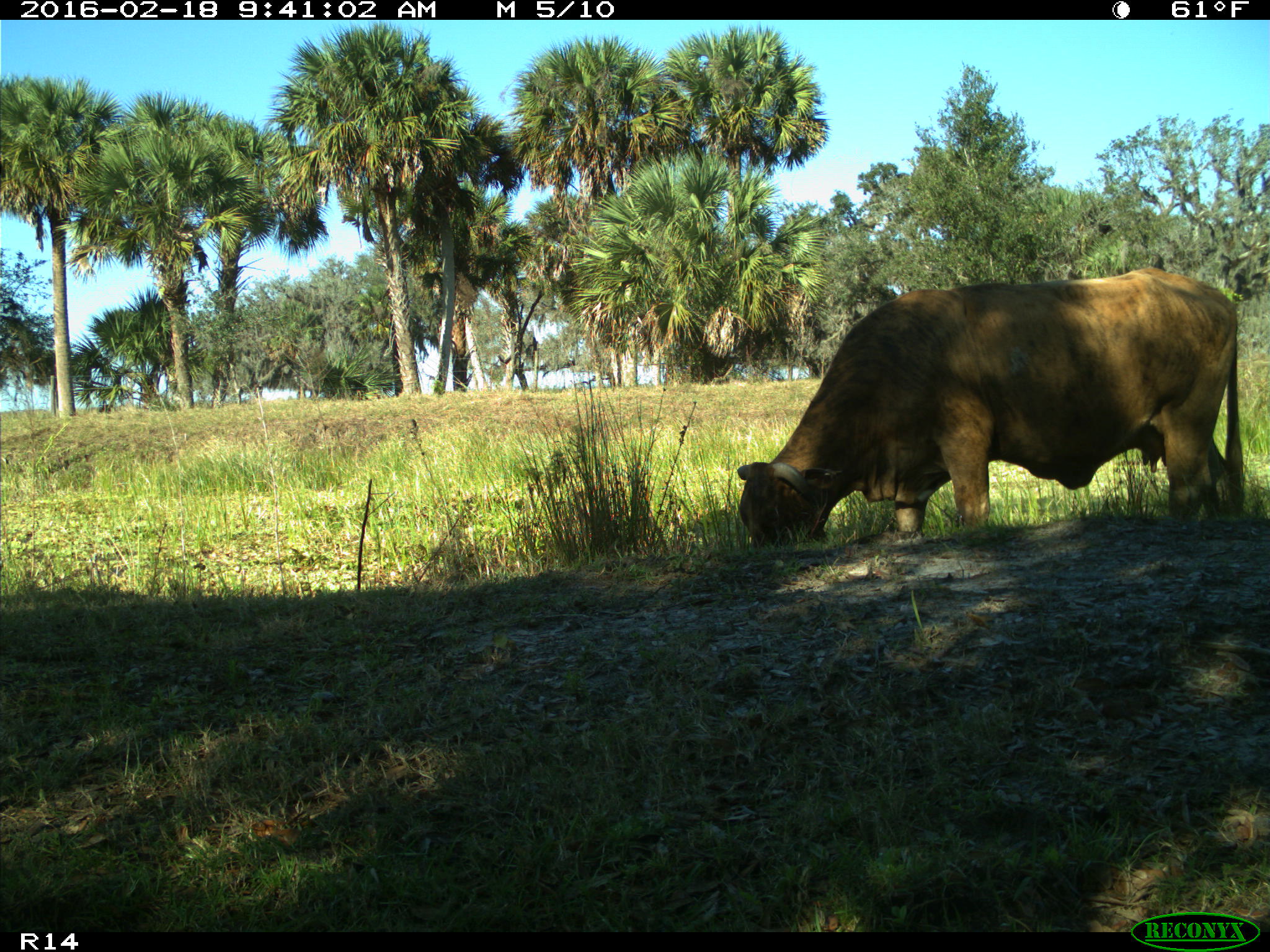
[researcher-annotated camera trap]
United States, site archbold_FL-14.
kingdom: Animalia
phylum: Chordata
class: Mammalia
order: Artiodactyla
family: Bovidae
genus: Bos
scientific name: Bos taurus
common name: domestic cow